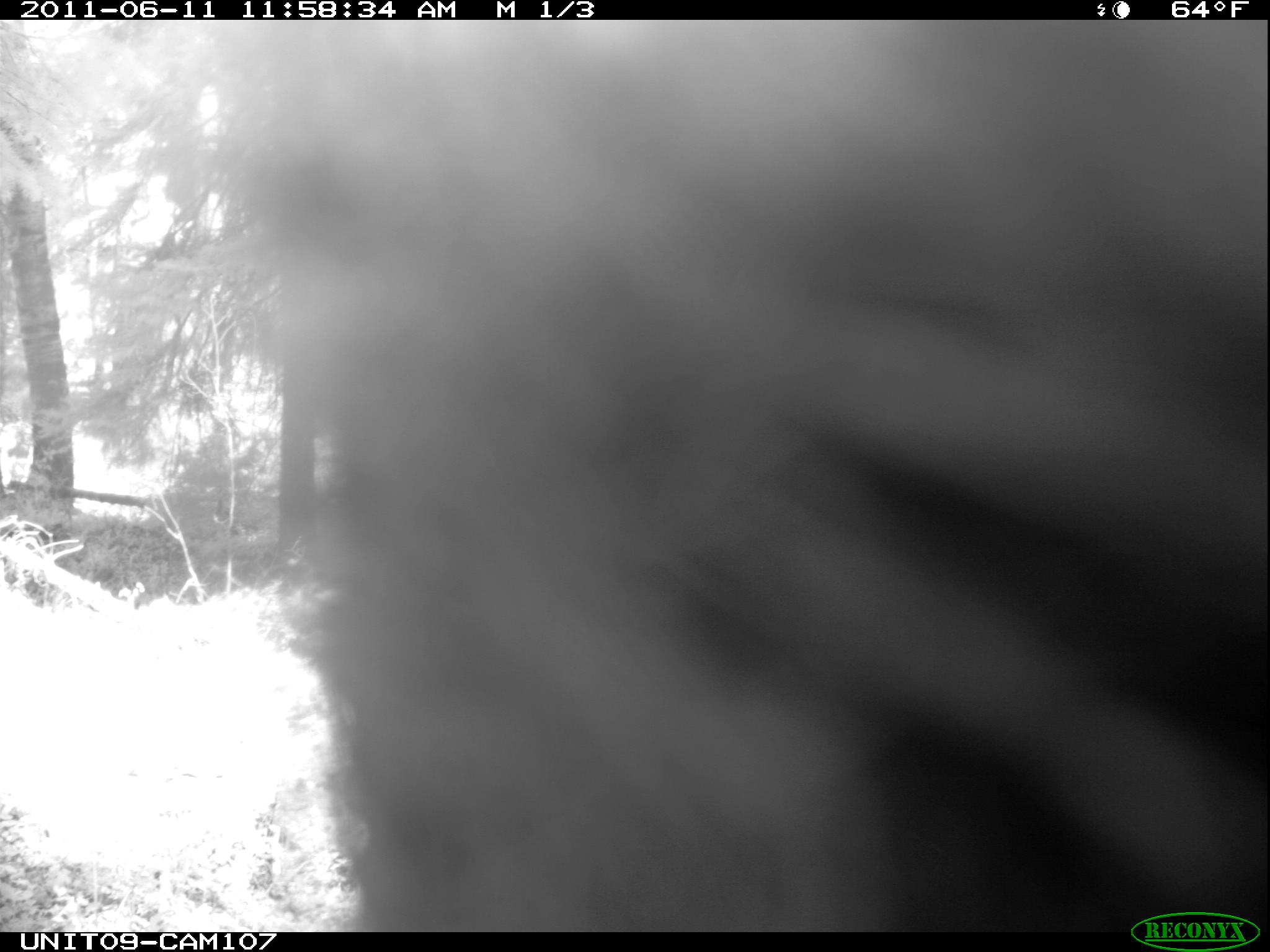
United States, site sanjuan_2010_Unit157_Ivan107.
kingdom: Animalia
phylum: Chordata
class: Mammalia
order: Carnivora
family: Ursidae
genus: Ursus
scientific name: Ursus americanus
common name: american black bear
Ursus americanus (american black bear).